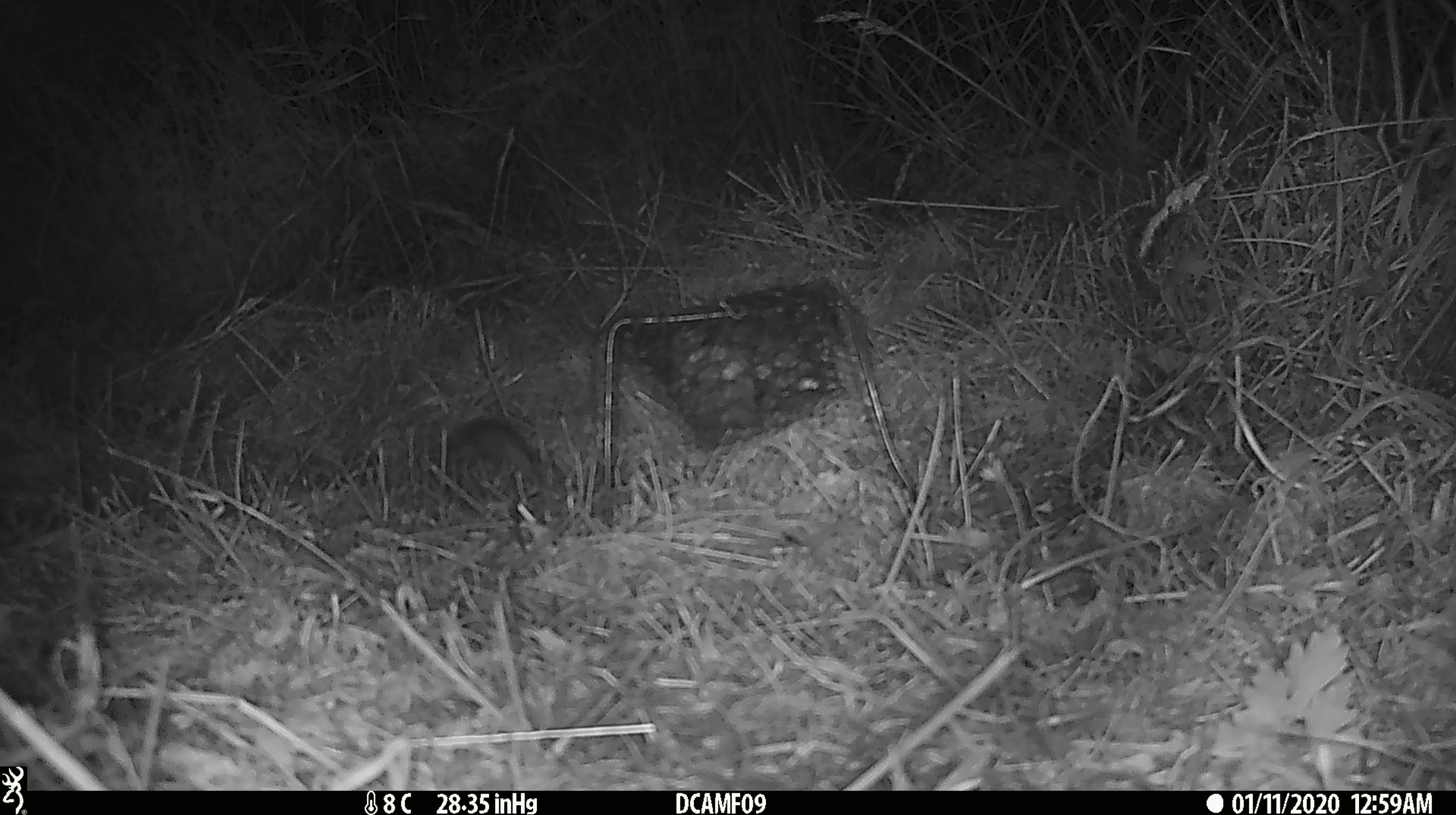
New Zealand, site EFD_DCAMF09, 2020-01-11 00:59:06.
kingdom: Animalia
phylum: Chordata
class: Mammalia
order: Rodentia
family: Muridae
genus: Mus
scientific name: Mus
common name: mouse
Mouse (Mus).